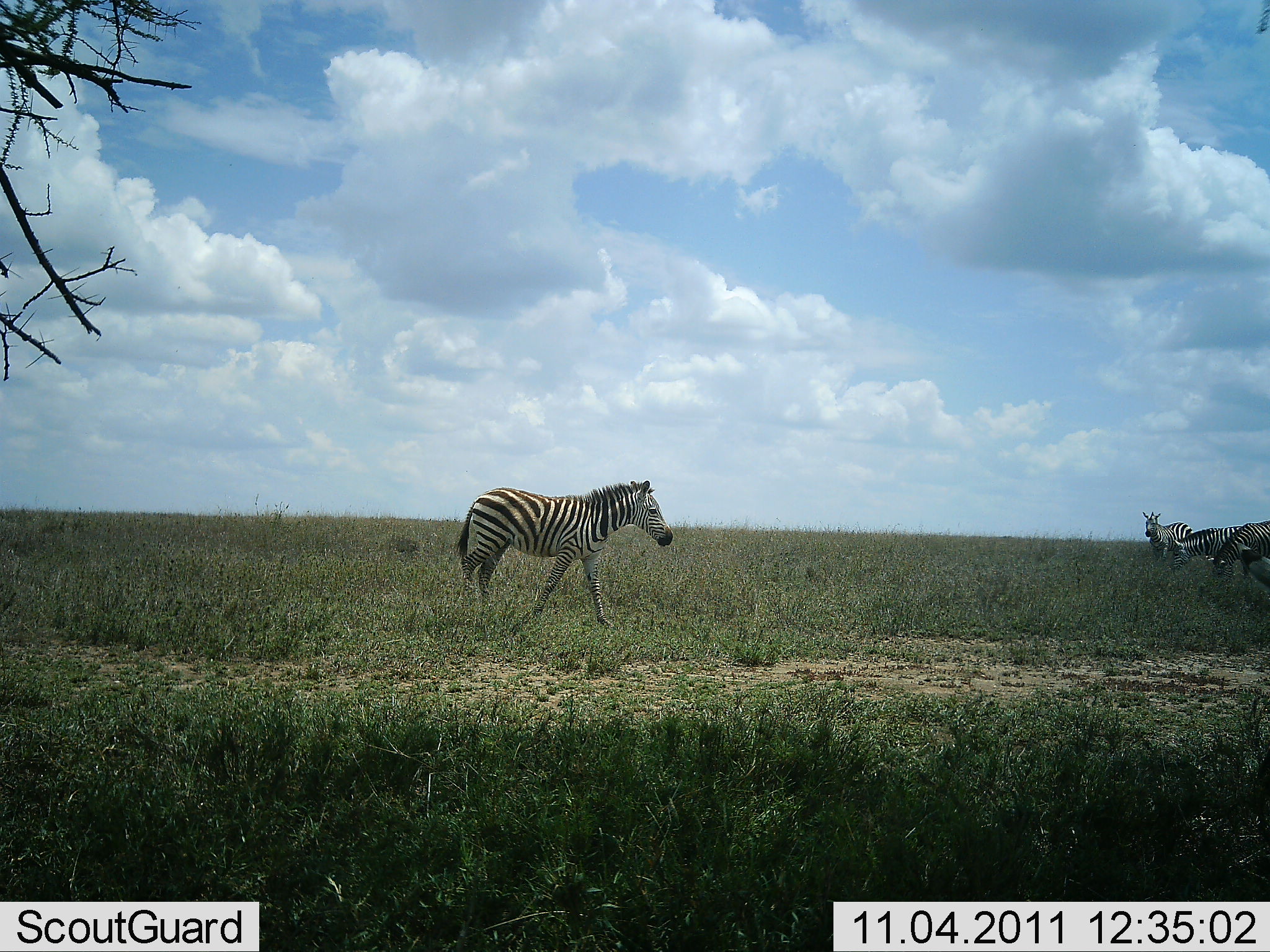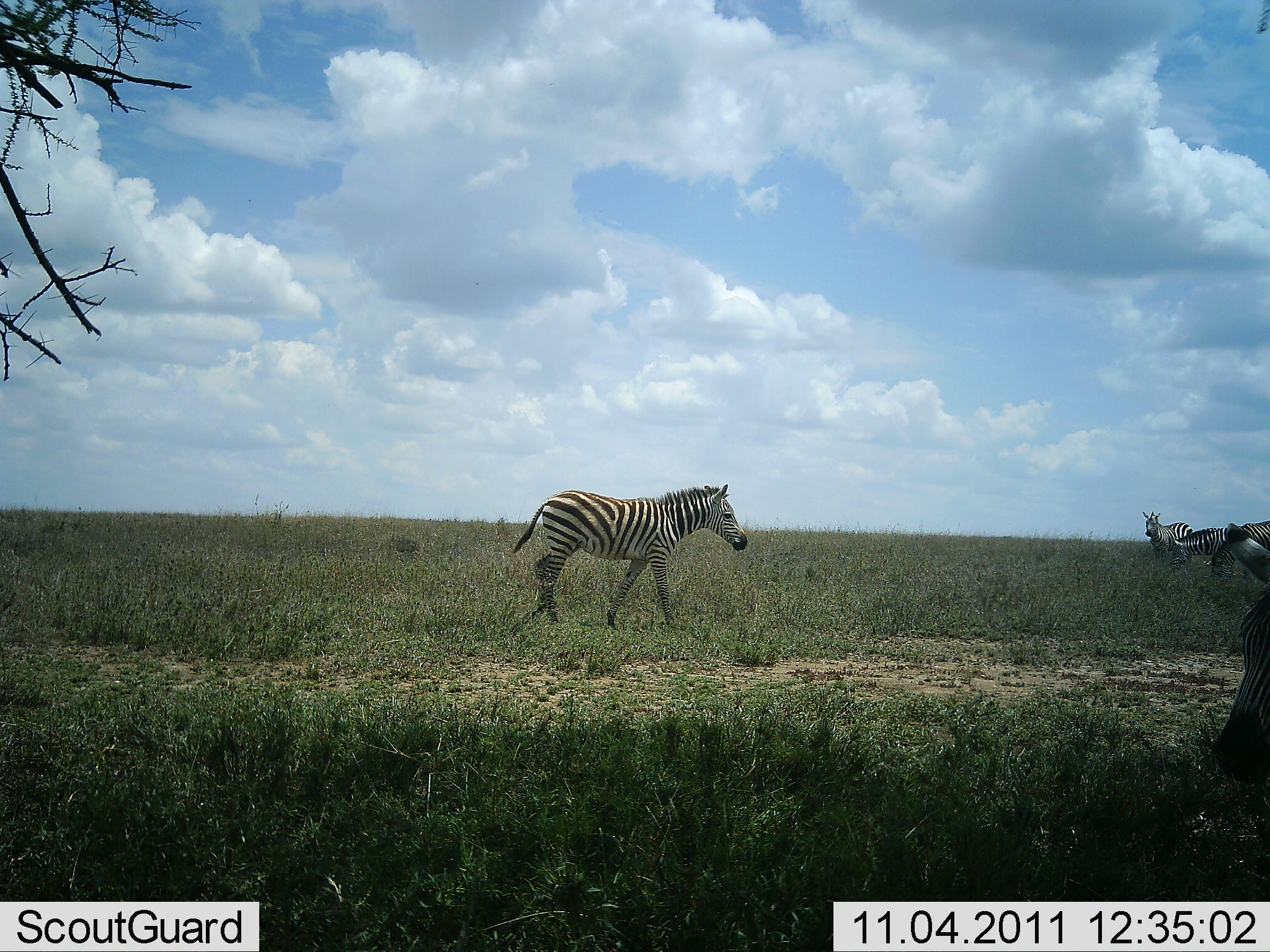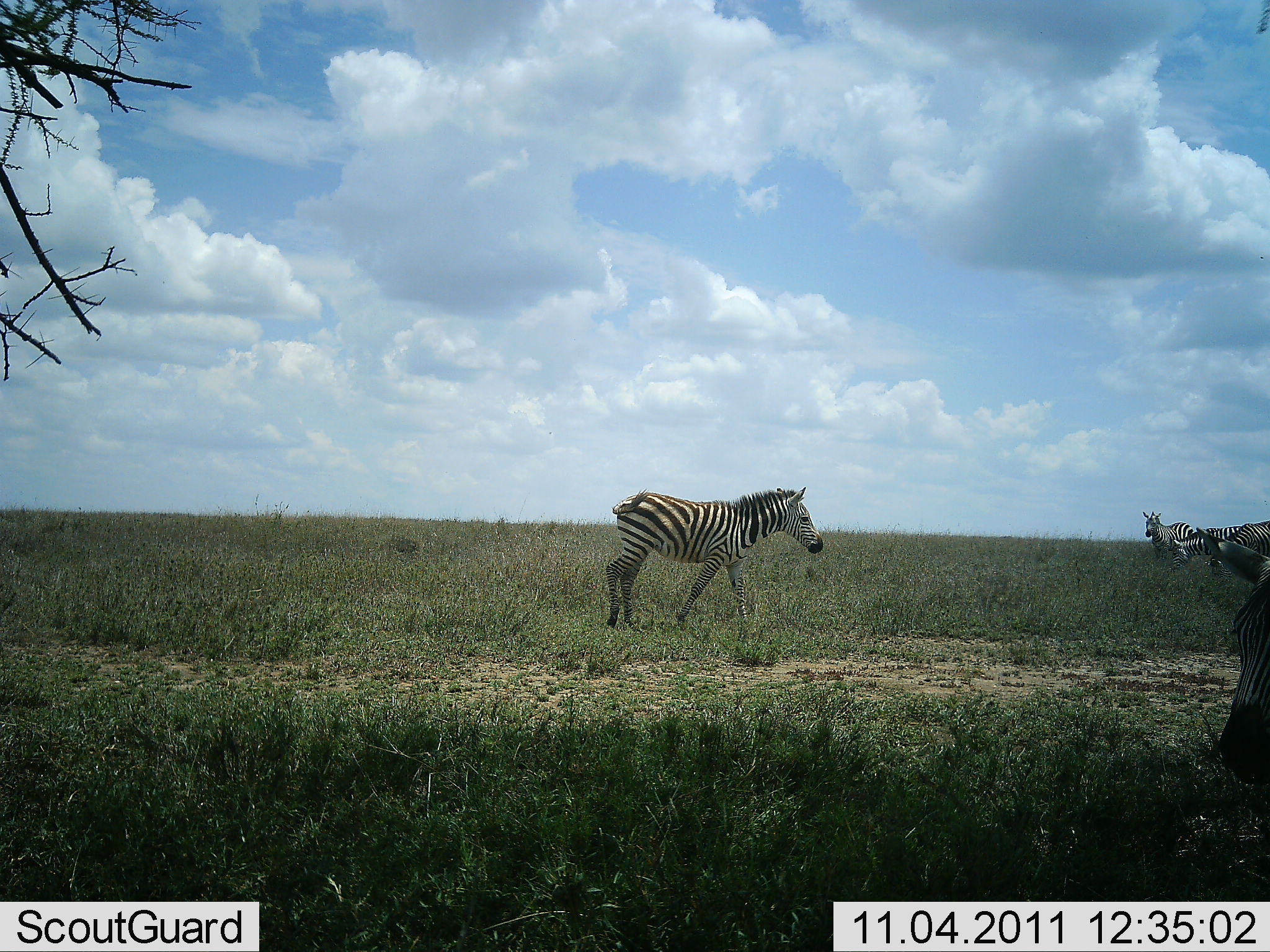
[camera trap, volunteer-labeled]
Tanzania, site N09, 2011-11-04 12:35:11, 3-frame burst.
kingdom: Animalia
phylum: Chordata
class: Mammalia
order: Perissodactyla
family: Equidae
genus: Equus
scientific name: Equus quagga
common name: plains zebra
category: zebra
Zebra (plains zebra) (Equus quagga), count 5. Behavior (volunteer vote fractions): standing 64%, resting 0%, moving 82%, interacting 0%. Young present (vote fraction): 0%. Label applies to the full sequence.